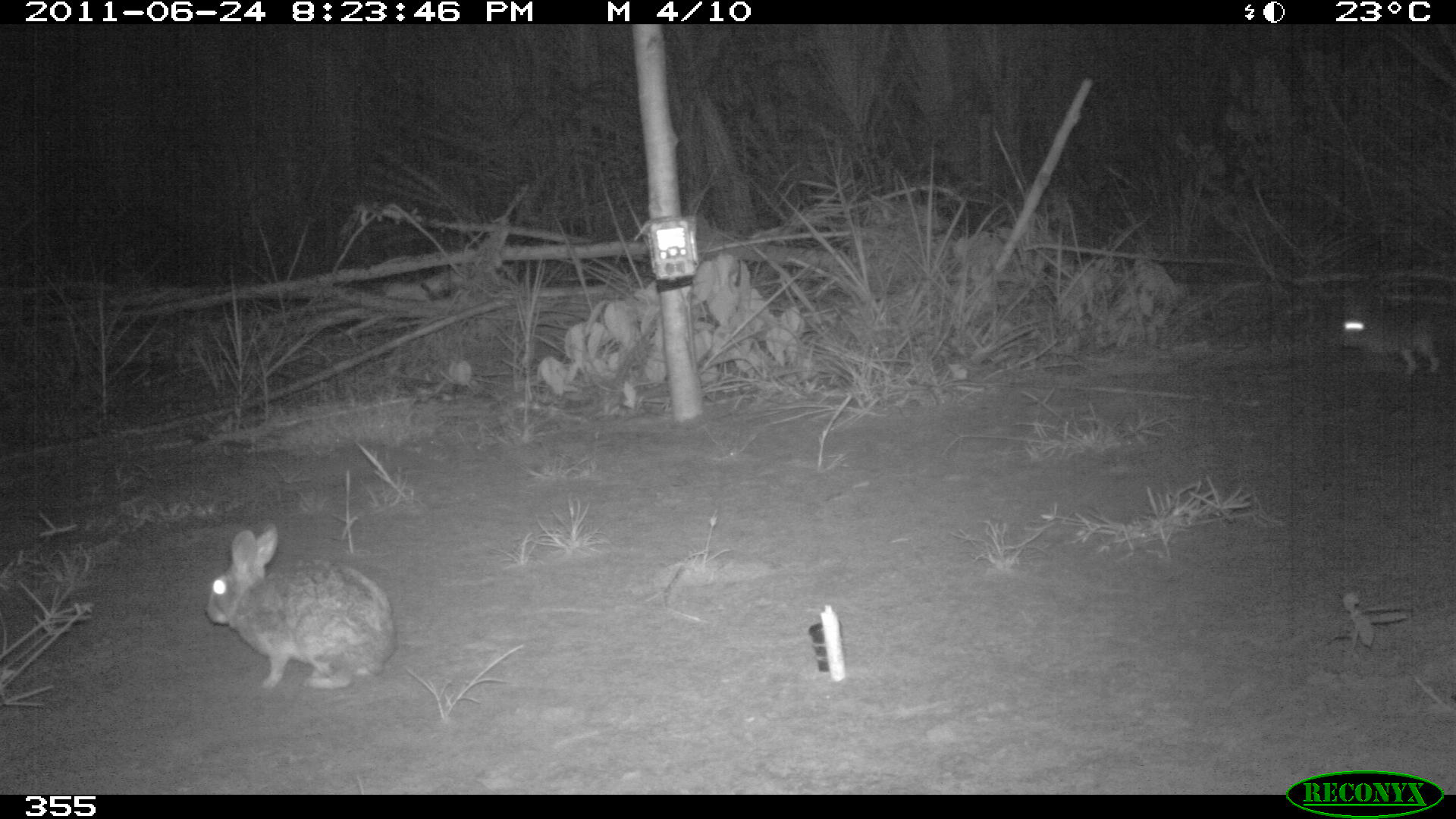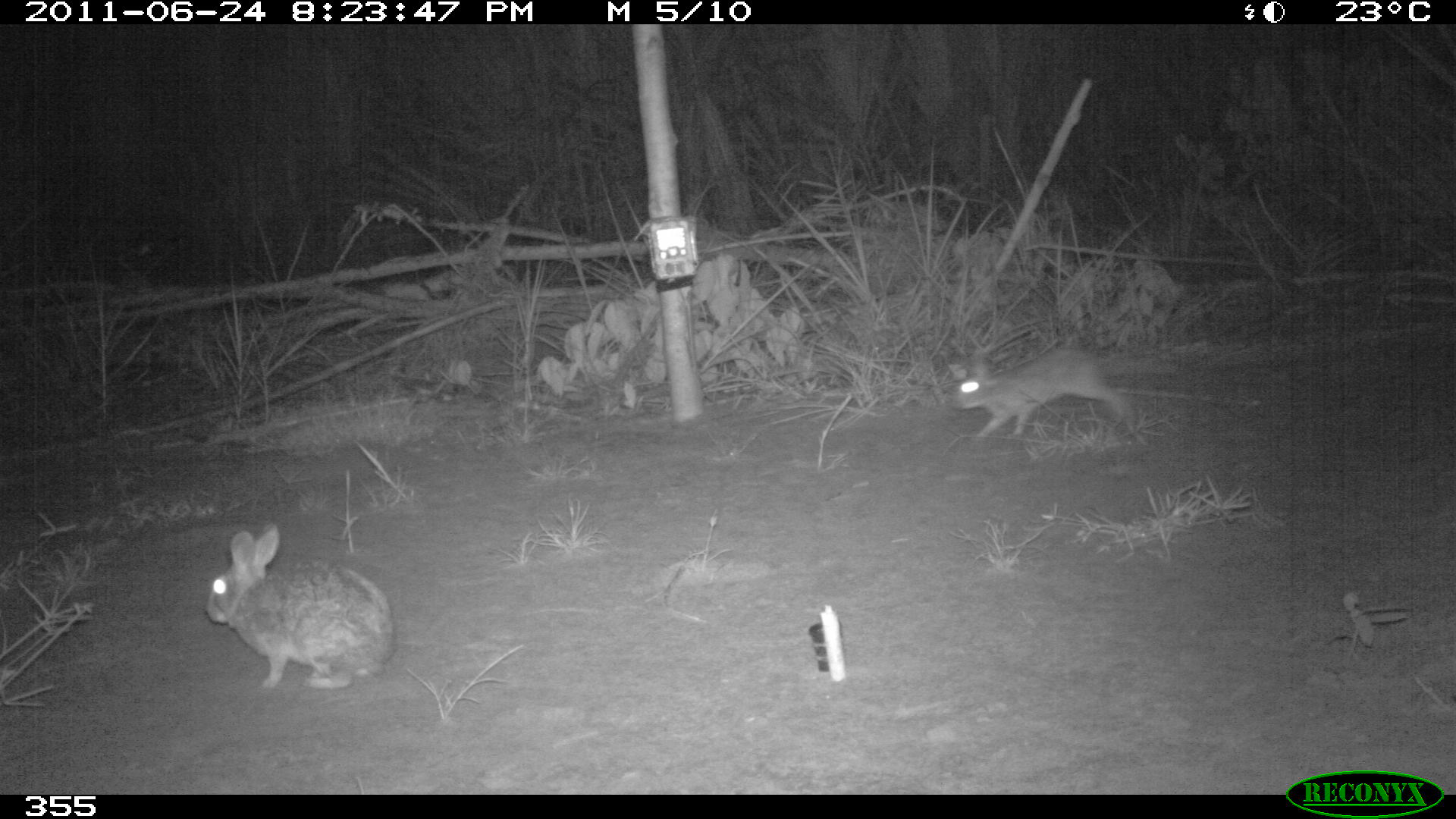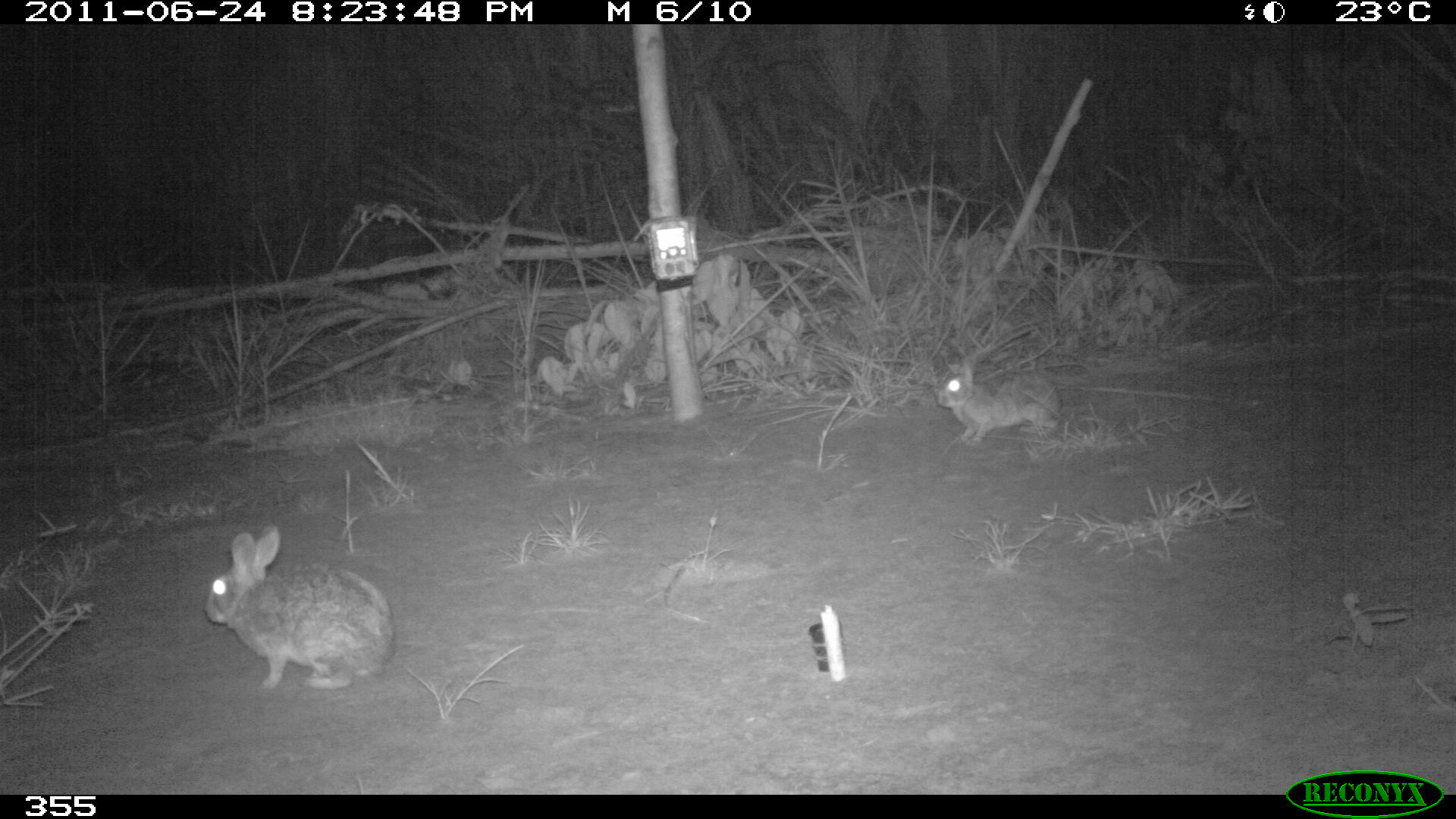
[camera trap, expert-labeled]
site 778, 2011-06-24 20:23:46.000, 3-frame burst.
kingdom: Animalia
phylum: Chordata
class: Mammalia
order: Lagomorpha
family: Leporidae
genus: Sylvilagus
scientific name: Sylvilagus brasiliensis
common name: tapeti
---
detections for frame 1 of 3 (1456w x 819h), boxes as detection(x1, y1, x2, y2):
sylvilagus brasiliensis: detection(203, 526, 397, 689); detection(1331, 273, 1452, 378)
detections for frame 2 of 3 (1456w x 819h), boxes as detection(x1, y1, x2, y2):
sylvilagus brasiliensis: detection(204, 525, 397, 693); detection(948, 342, 1142, 445)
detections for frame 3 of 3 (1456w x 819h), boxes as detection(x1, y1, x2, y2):
sylvilagus brasiliensis: detection(204, 523, 391, 690); detection(934, 348, 1063, 450)